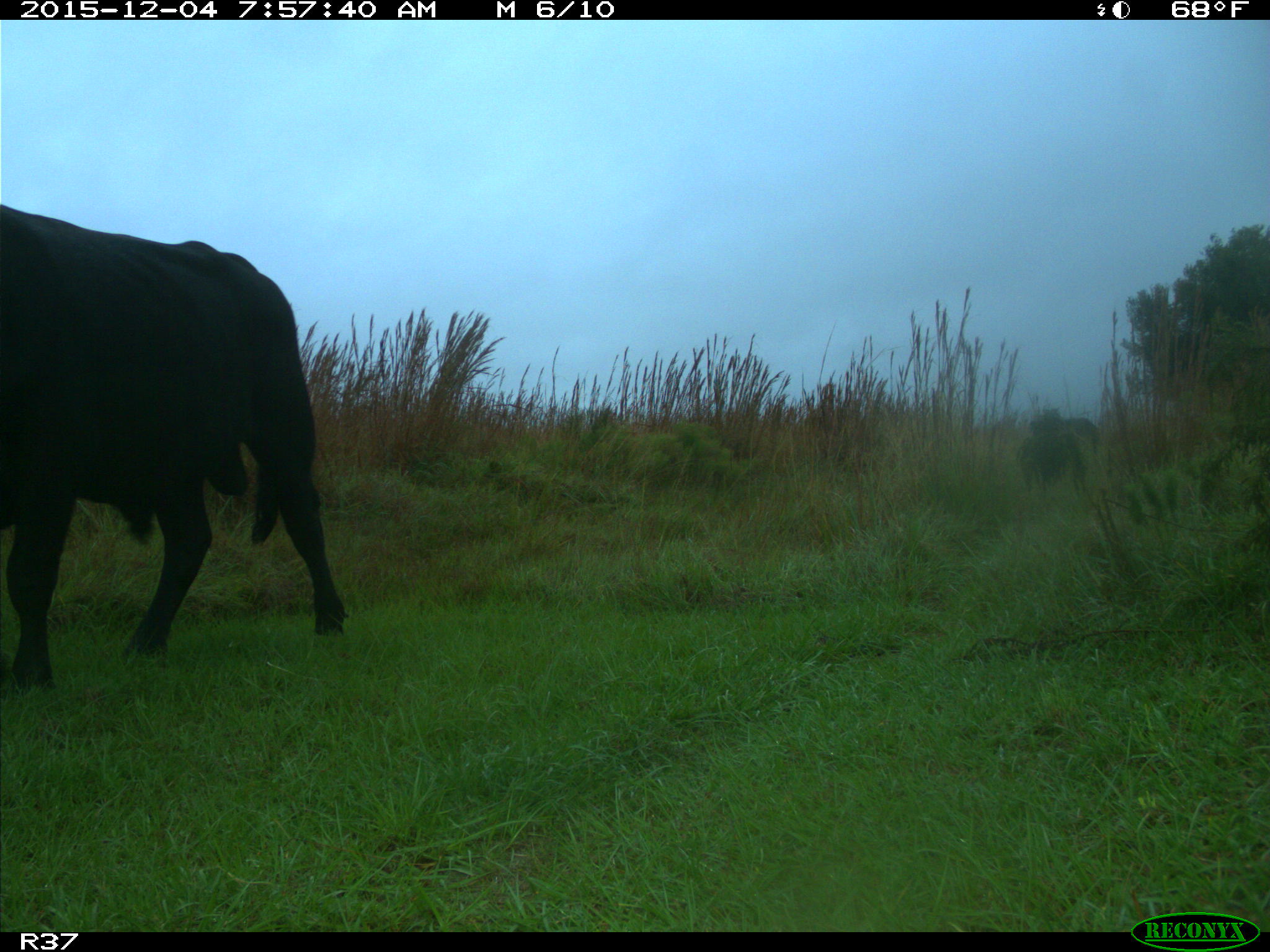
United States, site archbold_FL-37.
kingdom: Animalia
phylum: Chordata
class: Mammalia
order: Artiodactyla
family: Bovidae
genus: Bos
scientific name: Bos taurus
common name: domestic cow